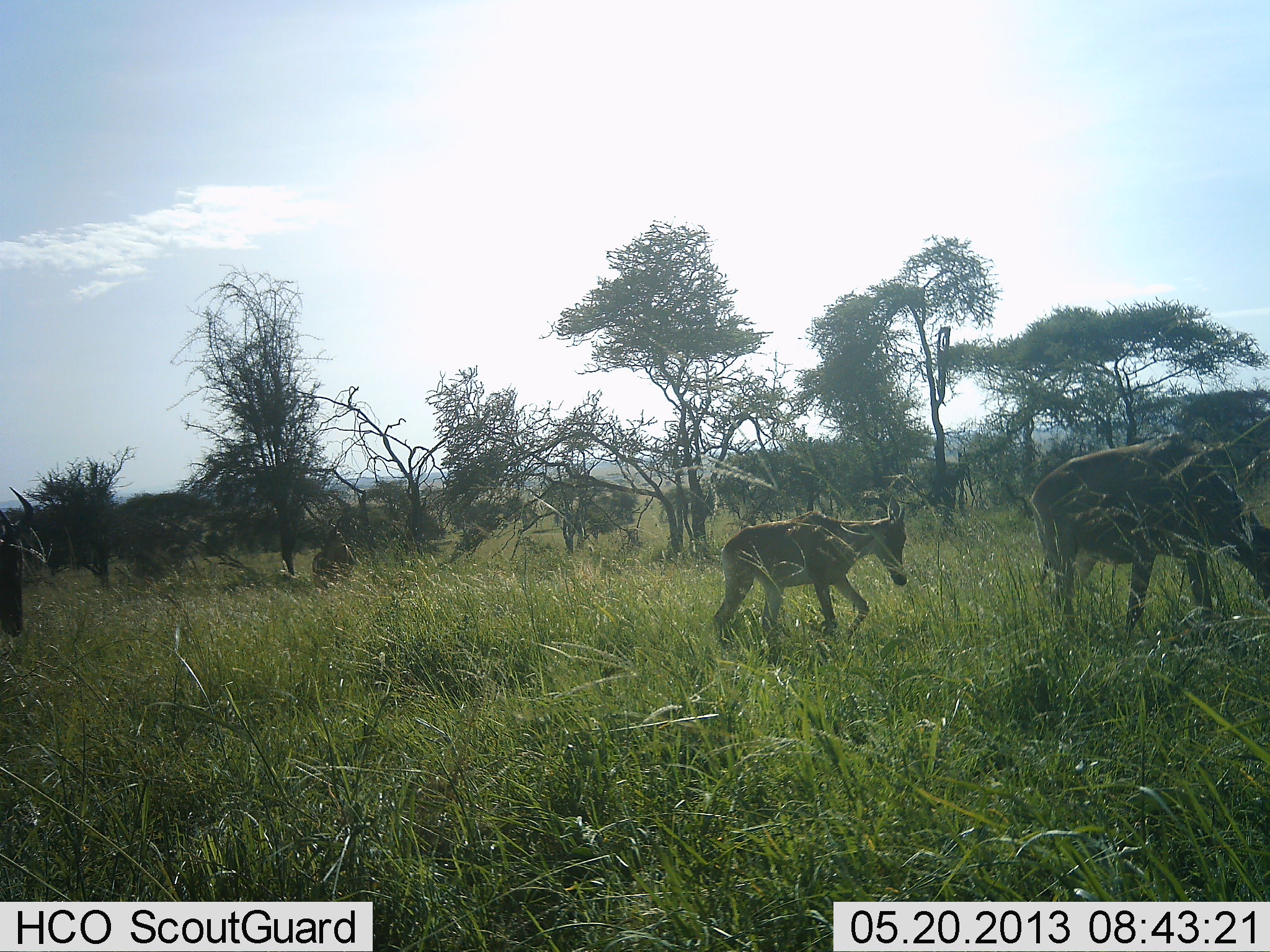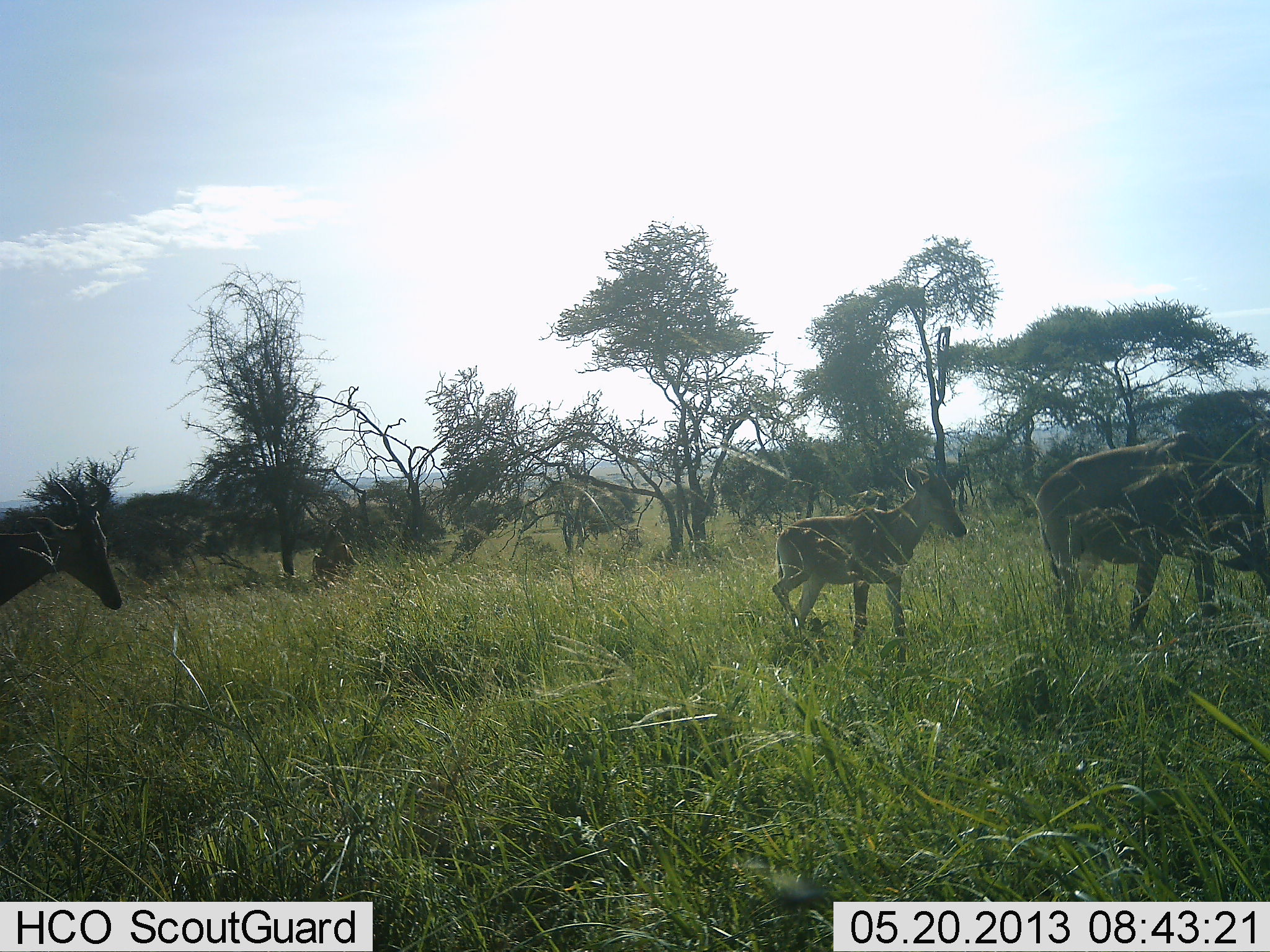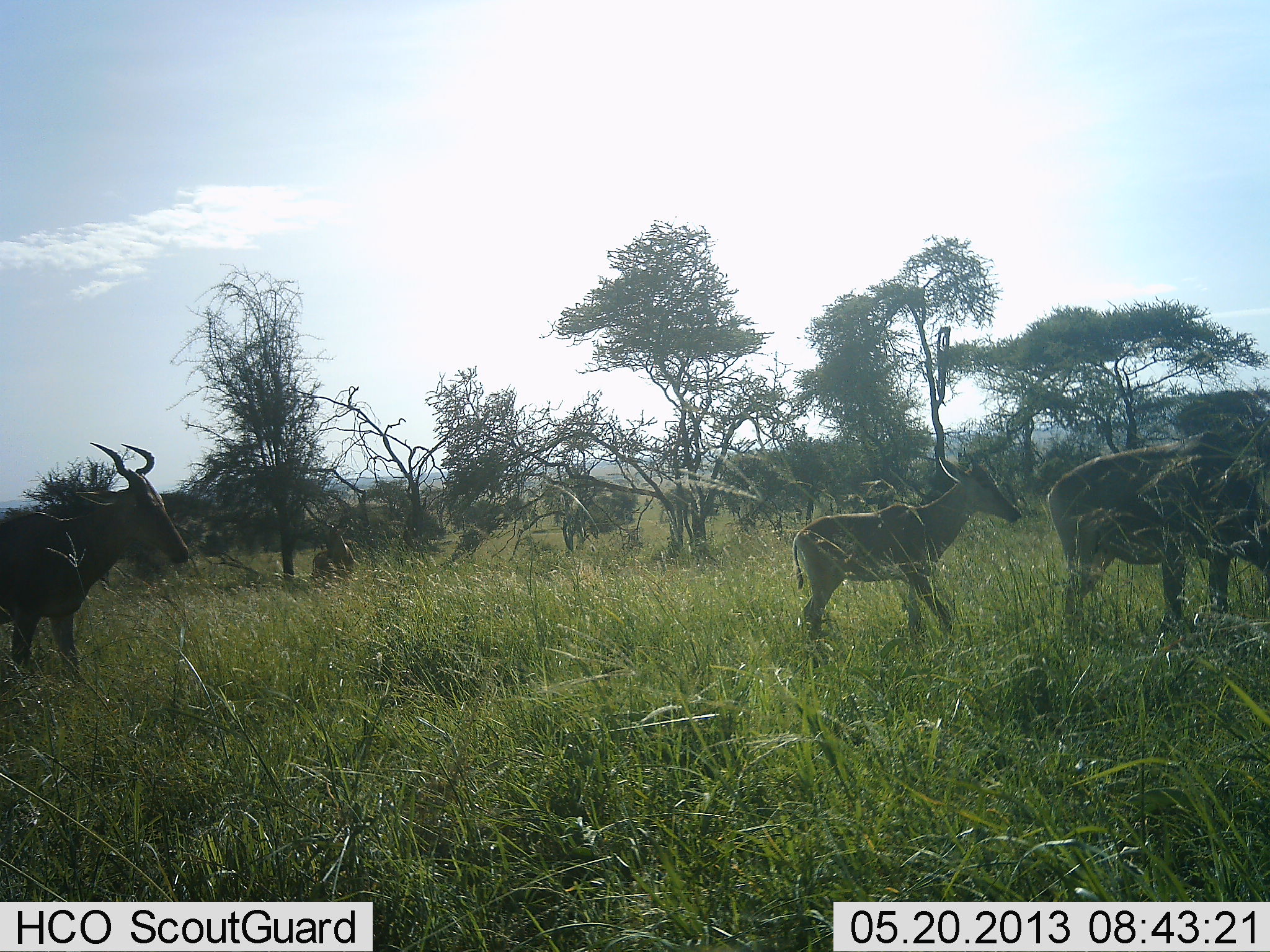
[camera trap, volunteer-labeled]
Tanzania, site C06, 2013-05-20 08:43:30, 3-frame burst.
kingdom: Animalia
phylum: Chordata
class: Mammalia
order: Artiodactyla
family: Bovidae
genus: Alcelaphus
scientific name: Alcelaphus buselaphus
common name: hartebeest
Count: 3.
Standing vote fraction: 20%.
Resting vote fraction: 0%.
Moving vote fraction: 80%.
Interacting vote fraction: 0%.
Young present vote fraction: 100%.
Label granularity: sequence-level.